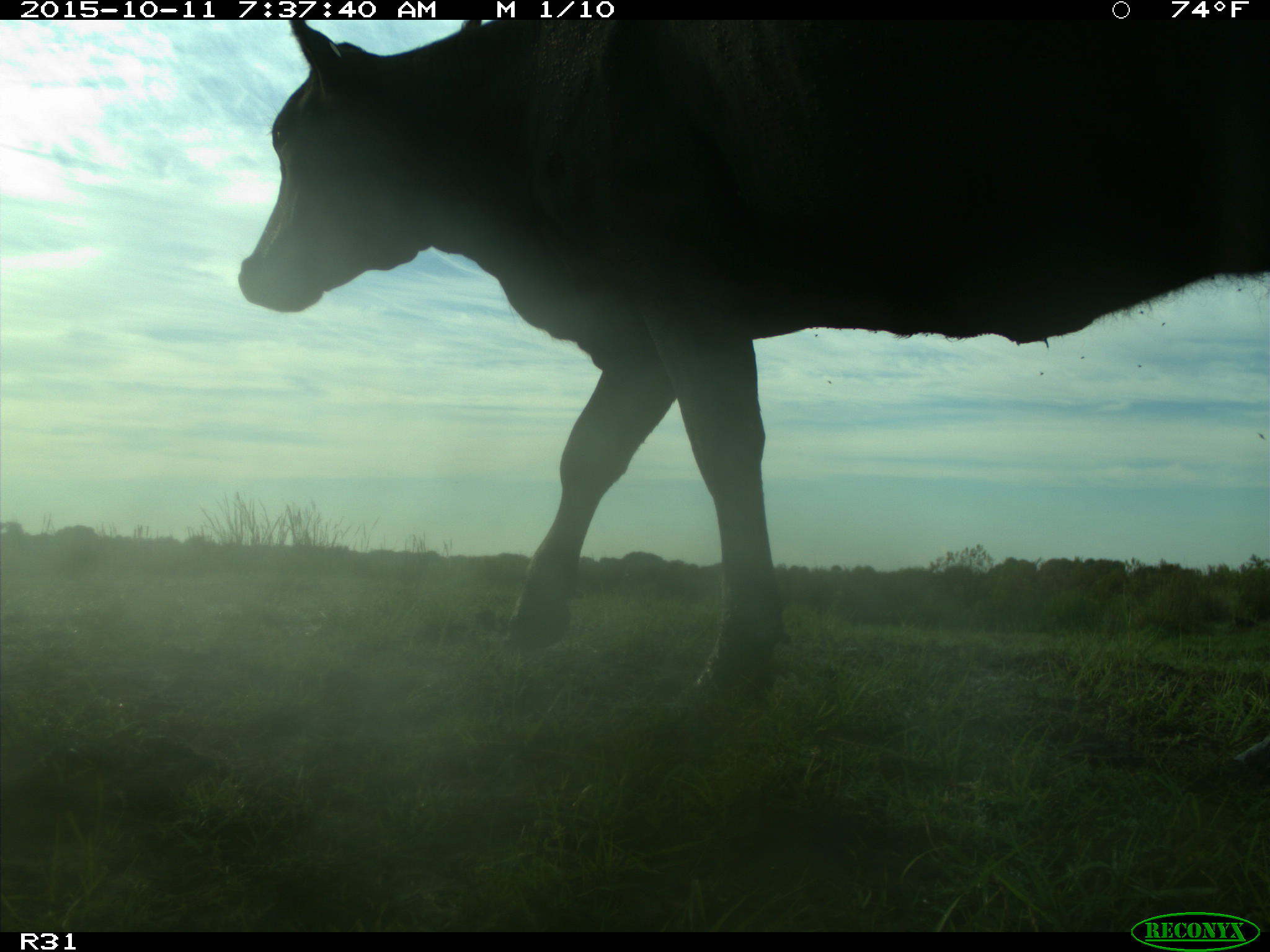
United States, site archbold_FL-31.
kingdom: Animalia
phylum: Chordata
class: Mammalia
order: Artiodactyla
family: Bovidae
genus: Bos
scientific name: Bos taurus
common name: domestic cow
Bos taurus (domestic cow).